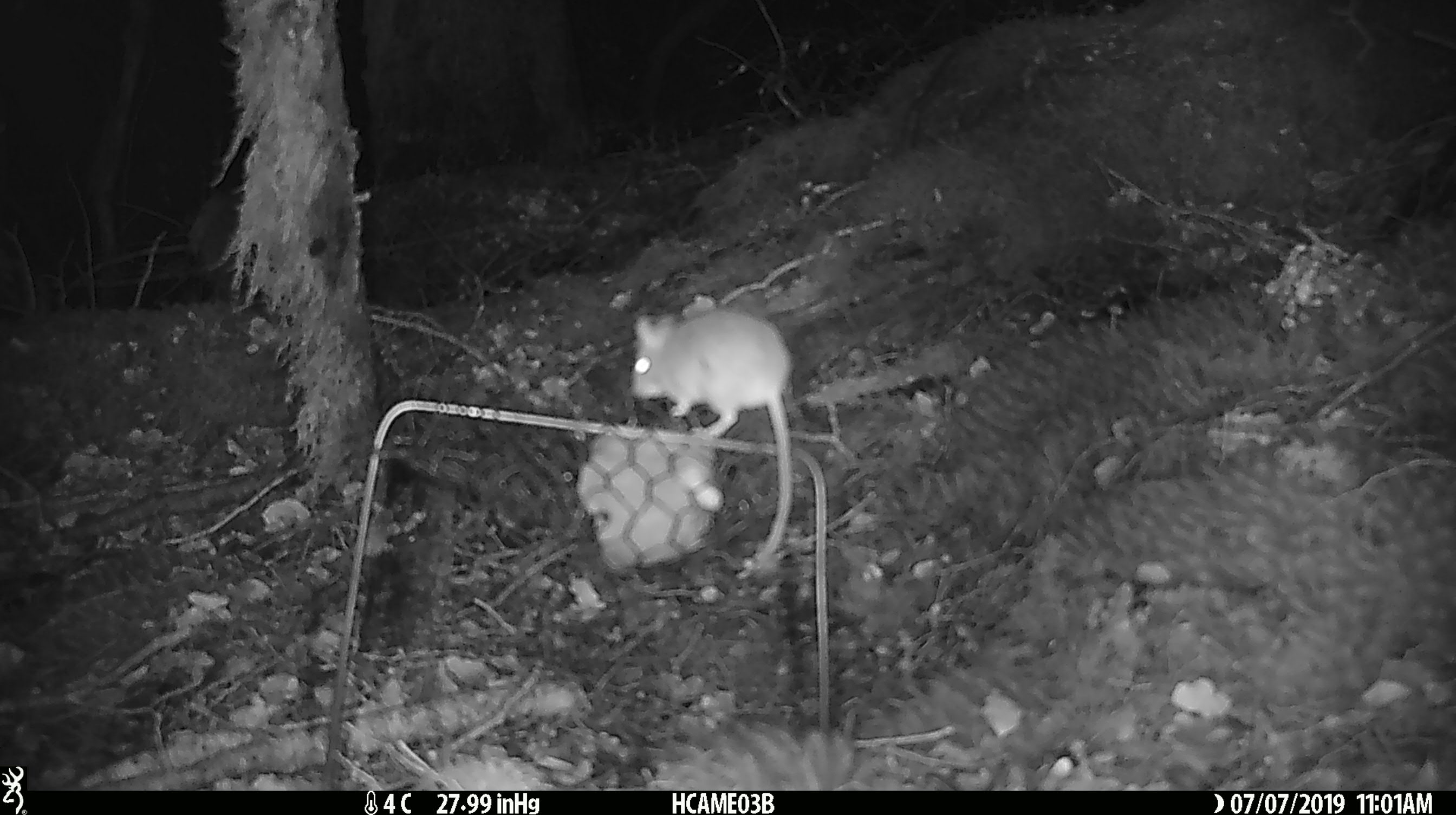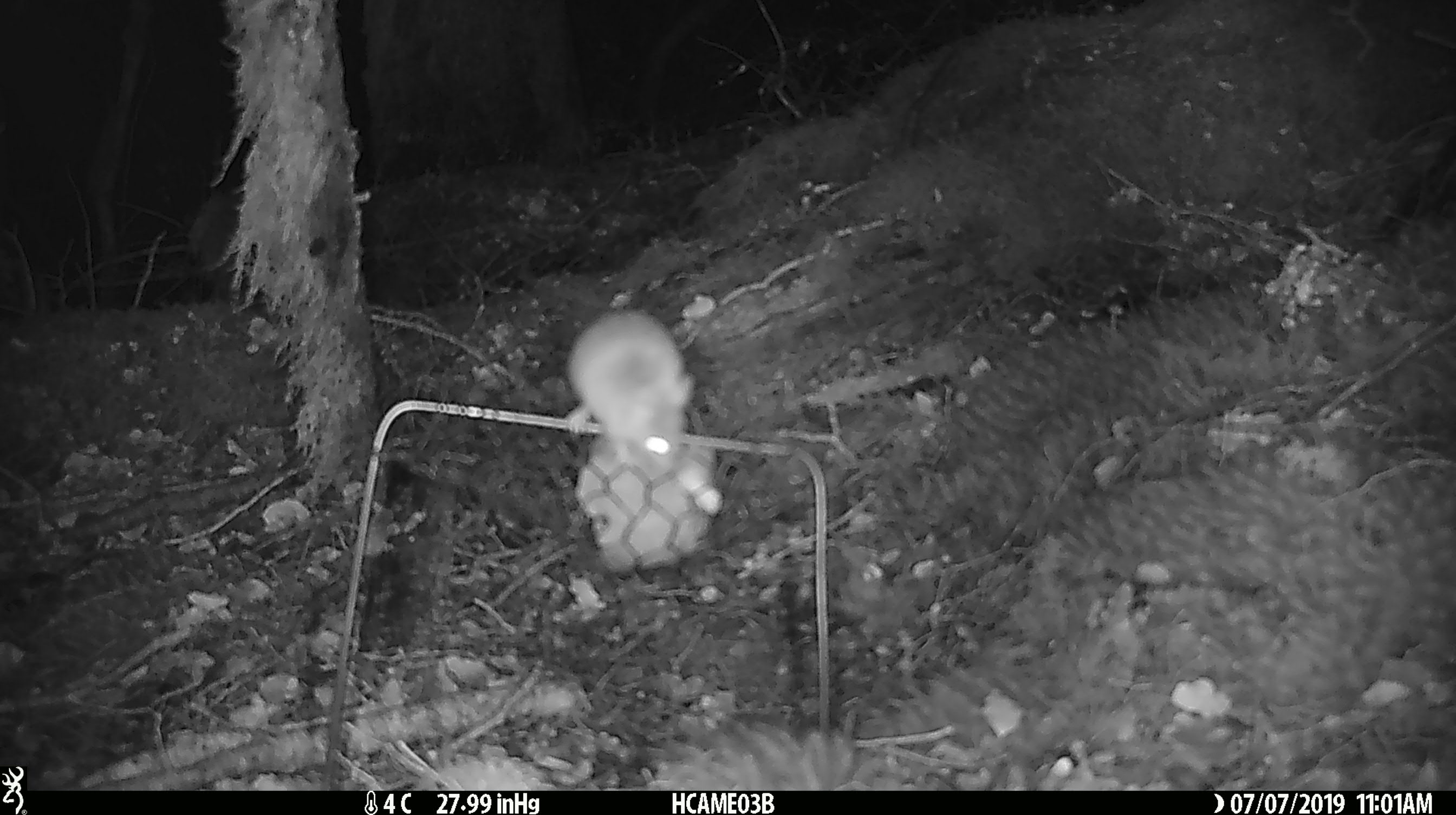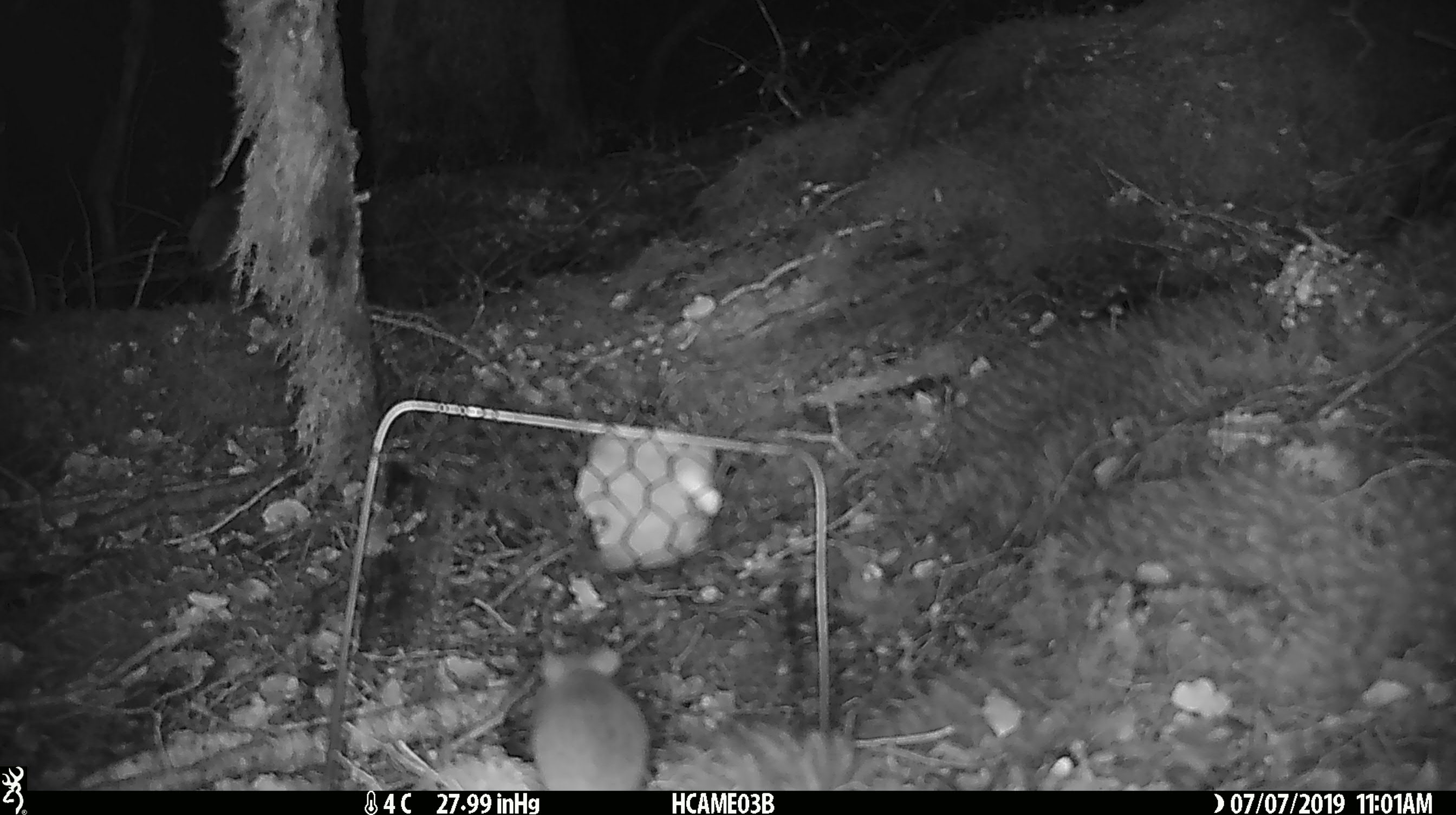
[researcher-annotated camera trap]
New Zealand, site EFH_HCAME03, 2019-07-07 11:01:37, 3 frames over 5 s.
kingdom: Animalia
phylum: Chordata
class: Mammalia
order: Rodentia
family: Muridae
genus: Mus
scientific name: Mus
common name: mouse